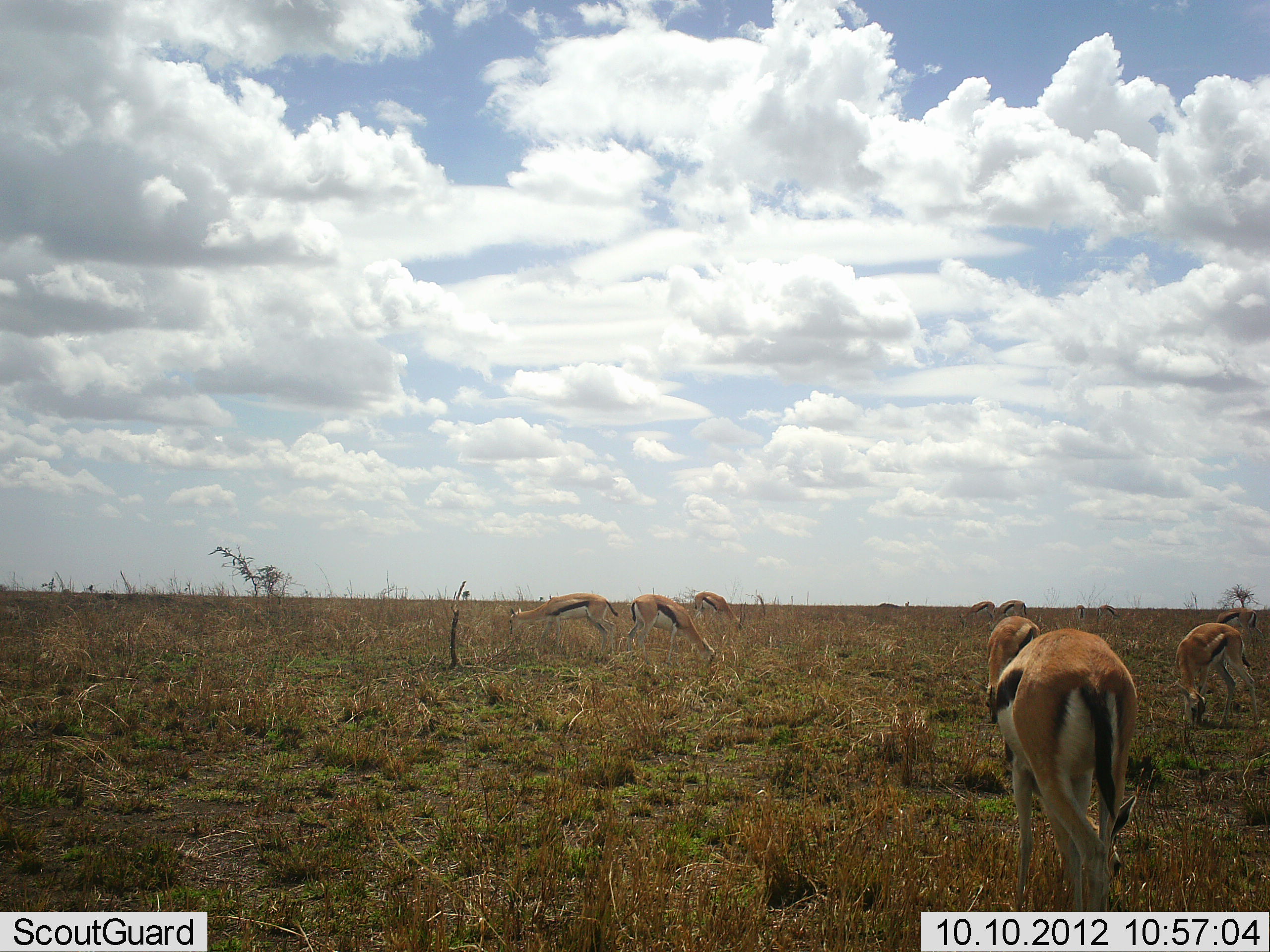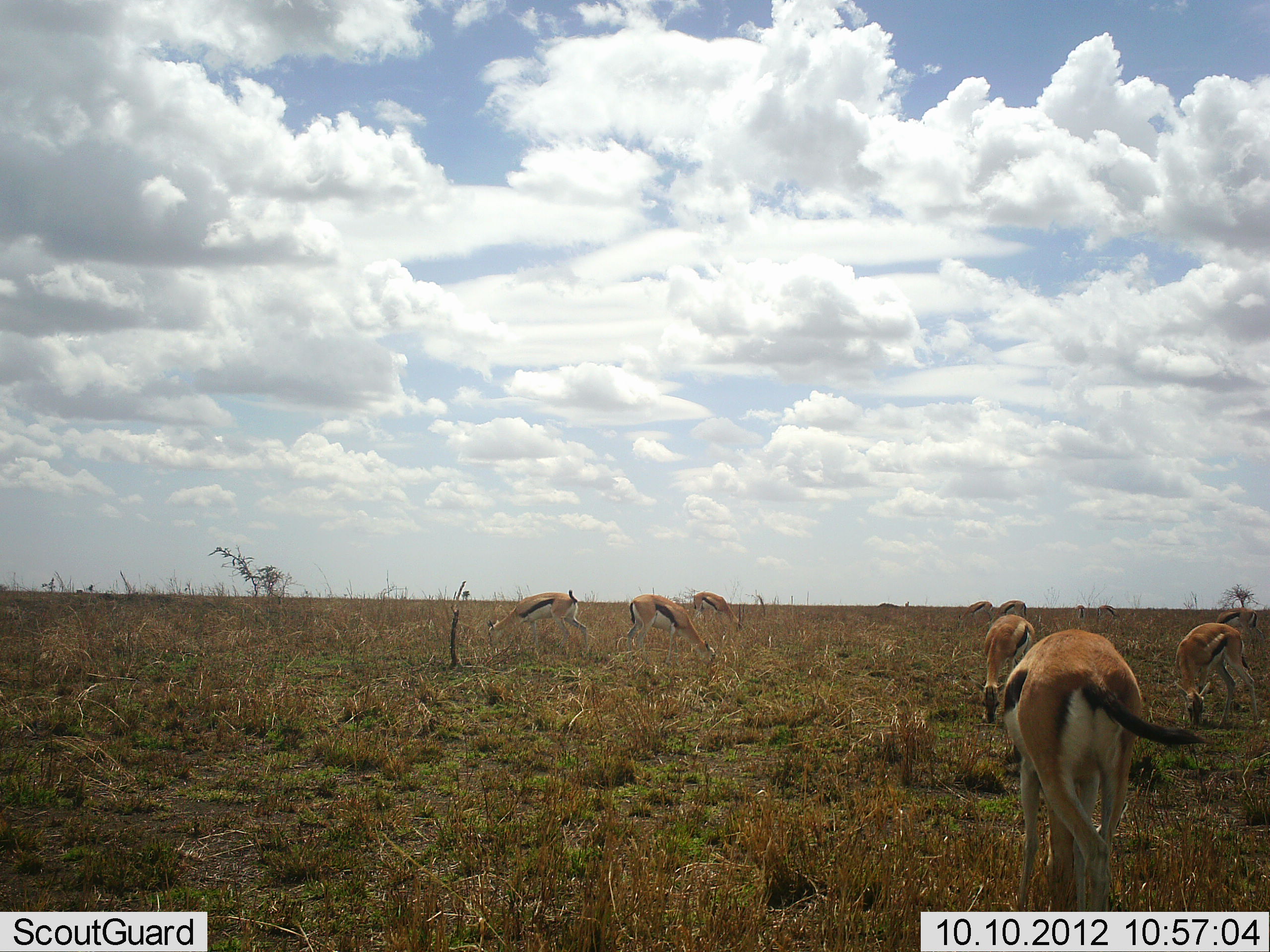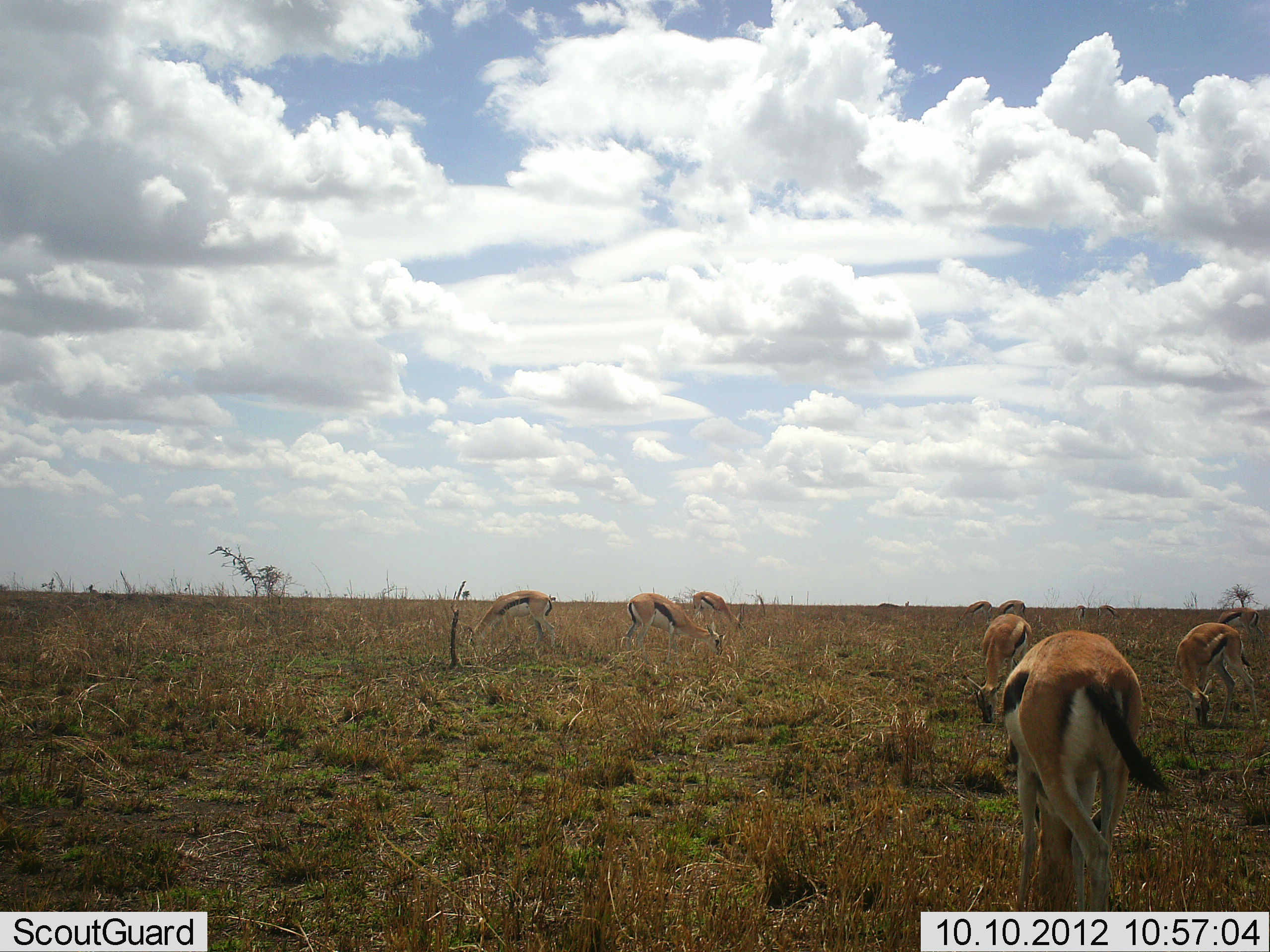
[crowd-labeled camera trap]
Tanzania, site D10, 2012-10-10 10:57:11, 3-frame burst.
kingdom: Animalia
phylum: Chordata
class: Mammalia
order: Artiodactyla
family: Bovidae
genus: Eudorcas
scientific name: Eudorcas thomsonii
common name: thomson's gazelle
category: gazellethomsons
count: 9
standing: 30%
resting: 0%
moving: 30%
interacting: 0%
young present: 0%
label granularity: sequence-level